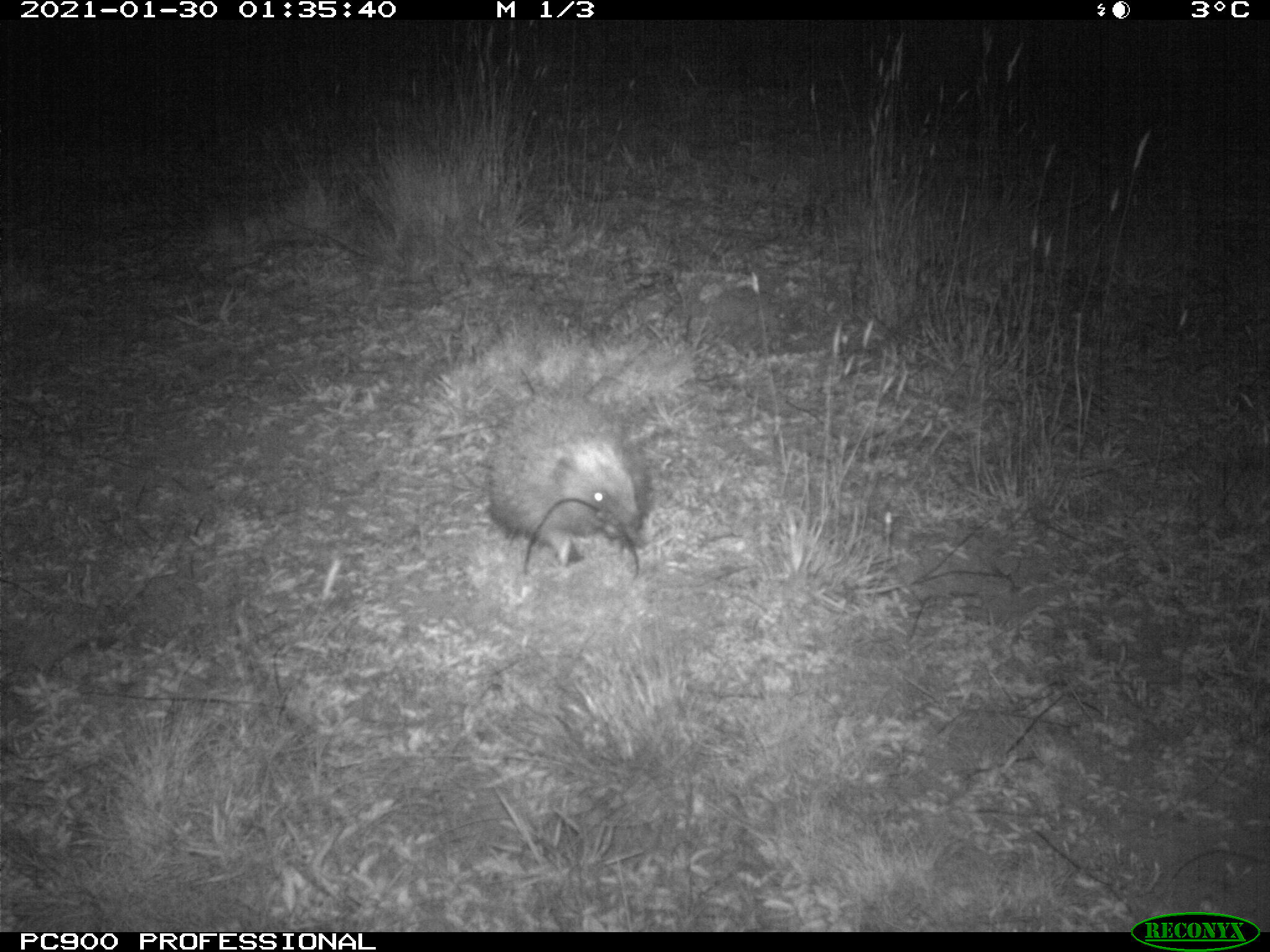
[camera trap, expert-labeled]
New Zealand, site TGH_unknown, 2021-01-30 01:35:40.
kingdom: Animalia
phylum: Chordata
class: Mammalia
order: Eulipotyphla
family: Erinaceidae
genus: Erinaceus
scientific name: Erinaceus europaeus europaeus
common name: european hedgehog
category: hedgehog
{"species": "hedgehog (european hedgehog) (Erinaceus europaeus europaeus)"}